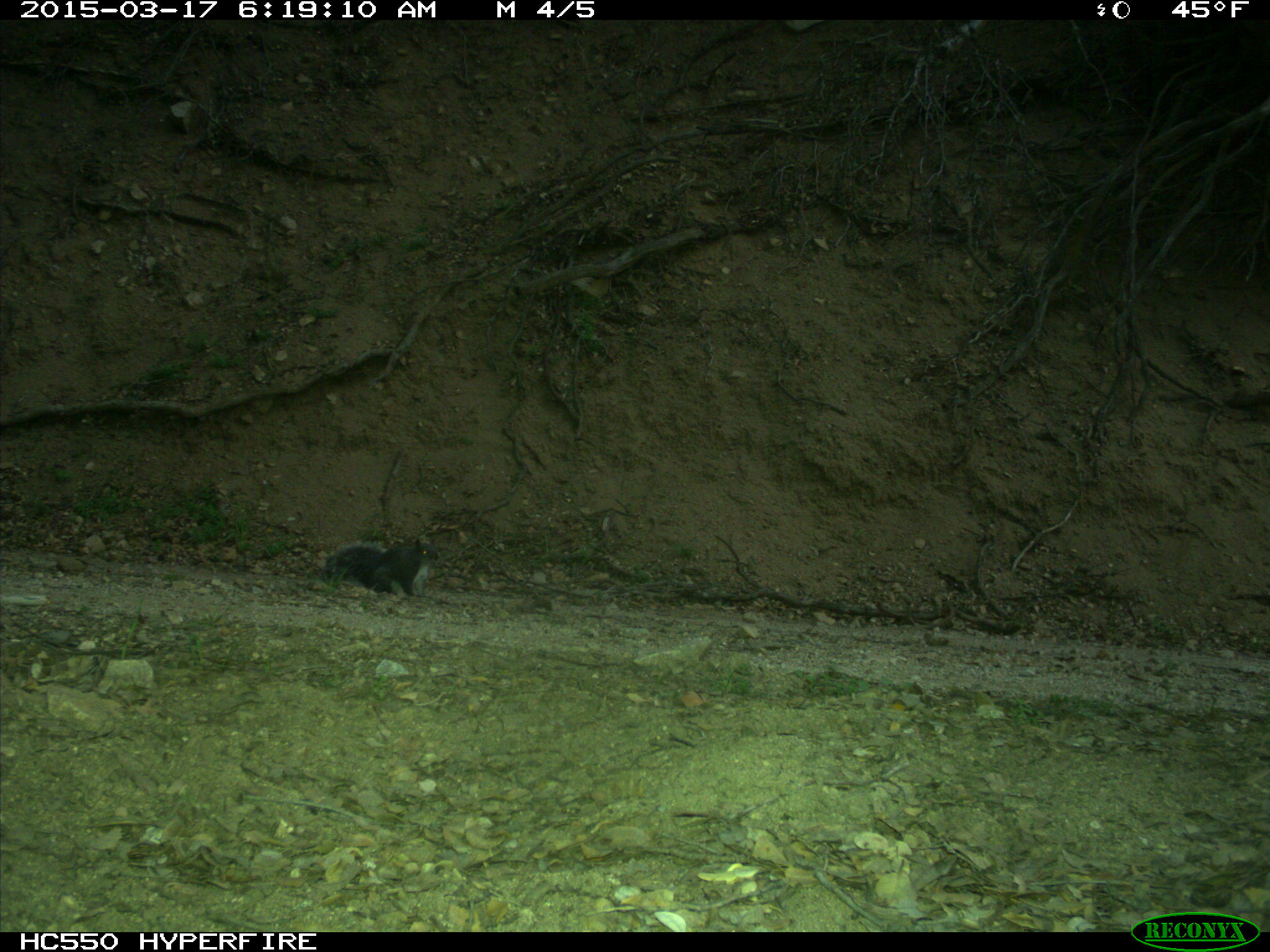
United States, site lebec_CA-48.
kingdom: Animalia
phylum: Chordata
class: Mammalia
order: Rodentia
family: Sciuridae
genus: Sciurus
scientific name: Sciurus carolinensis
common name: eastern gray squirrel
Sciurus carolinensis (eastern gray squirrel).